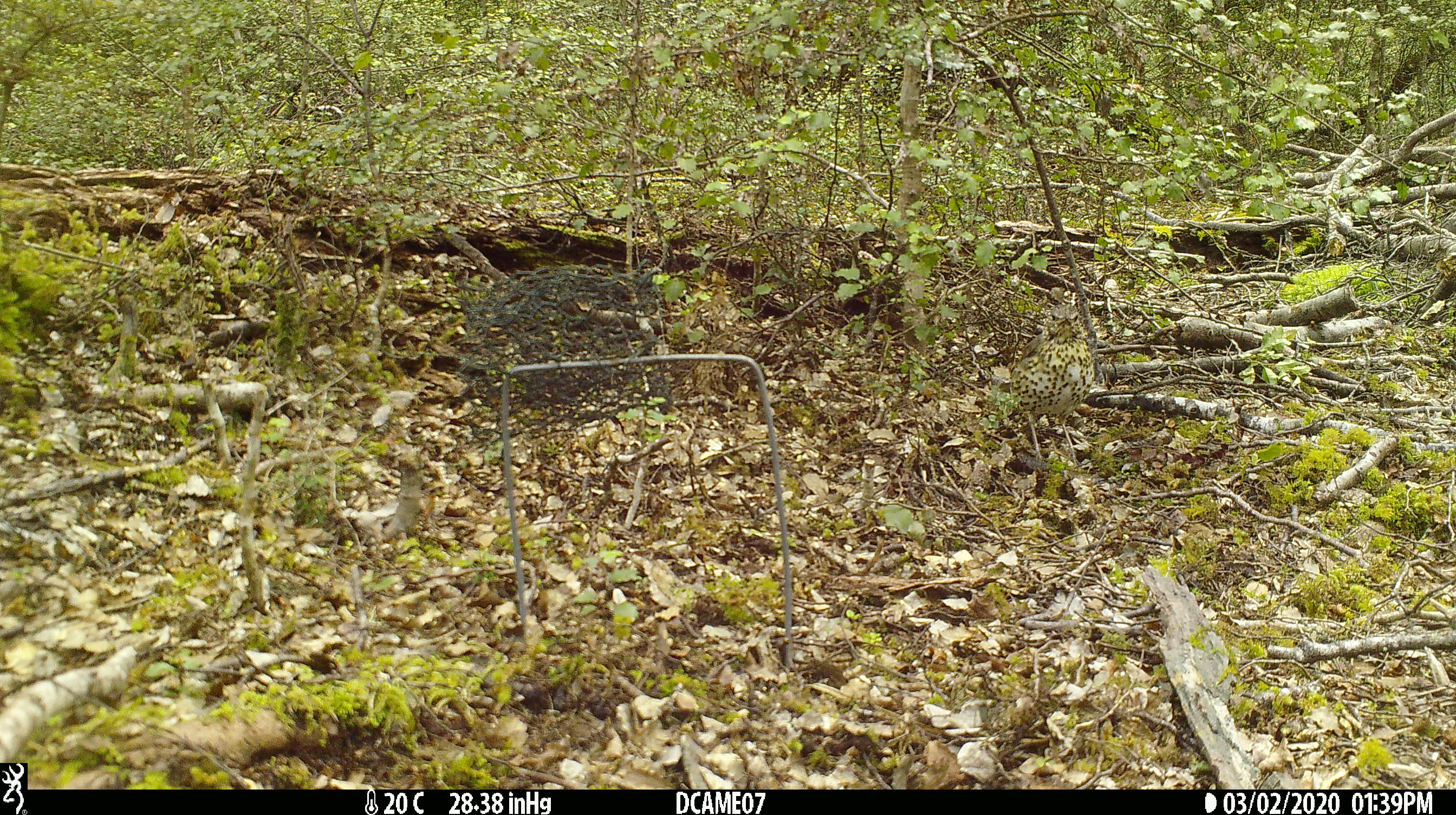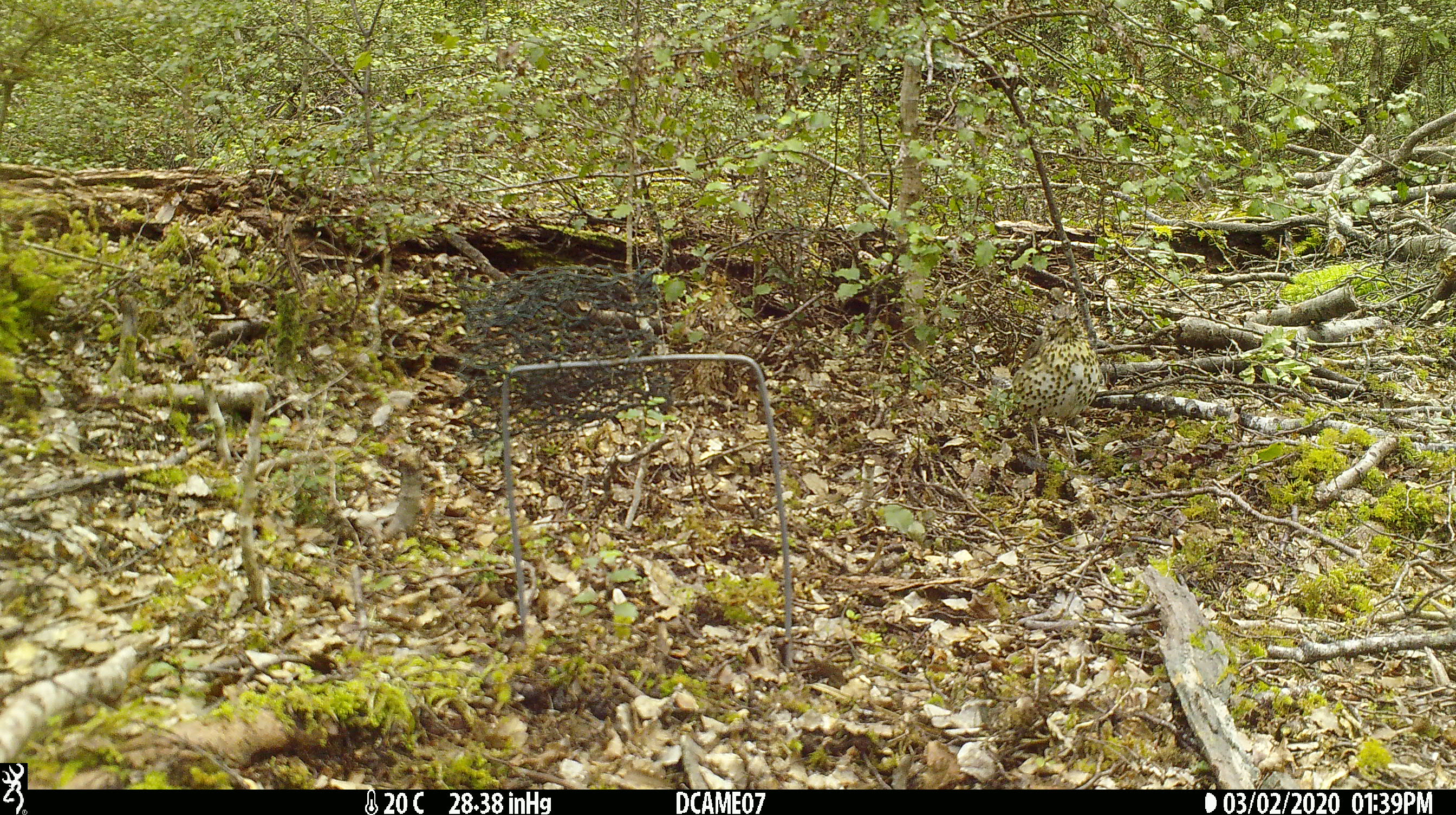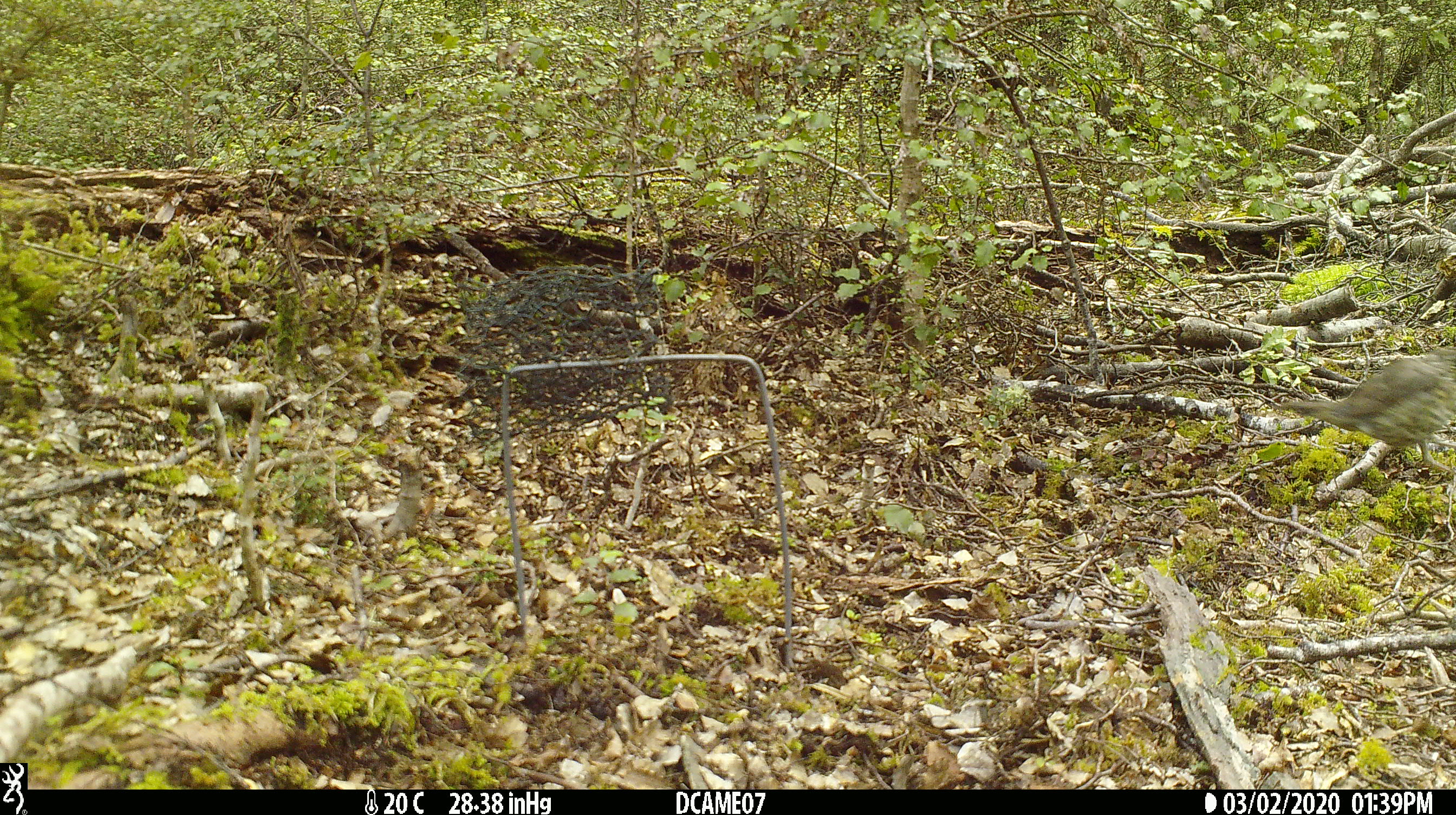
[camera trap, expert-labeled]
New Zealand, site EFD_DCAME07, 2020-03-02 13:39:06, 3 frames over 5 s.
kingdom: Animalia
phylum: Chordata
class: Aves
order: Passeriformes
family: Turdidae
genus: Turdus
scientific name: Turdus philomelos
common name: song thrush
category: thrush